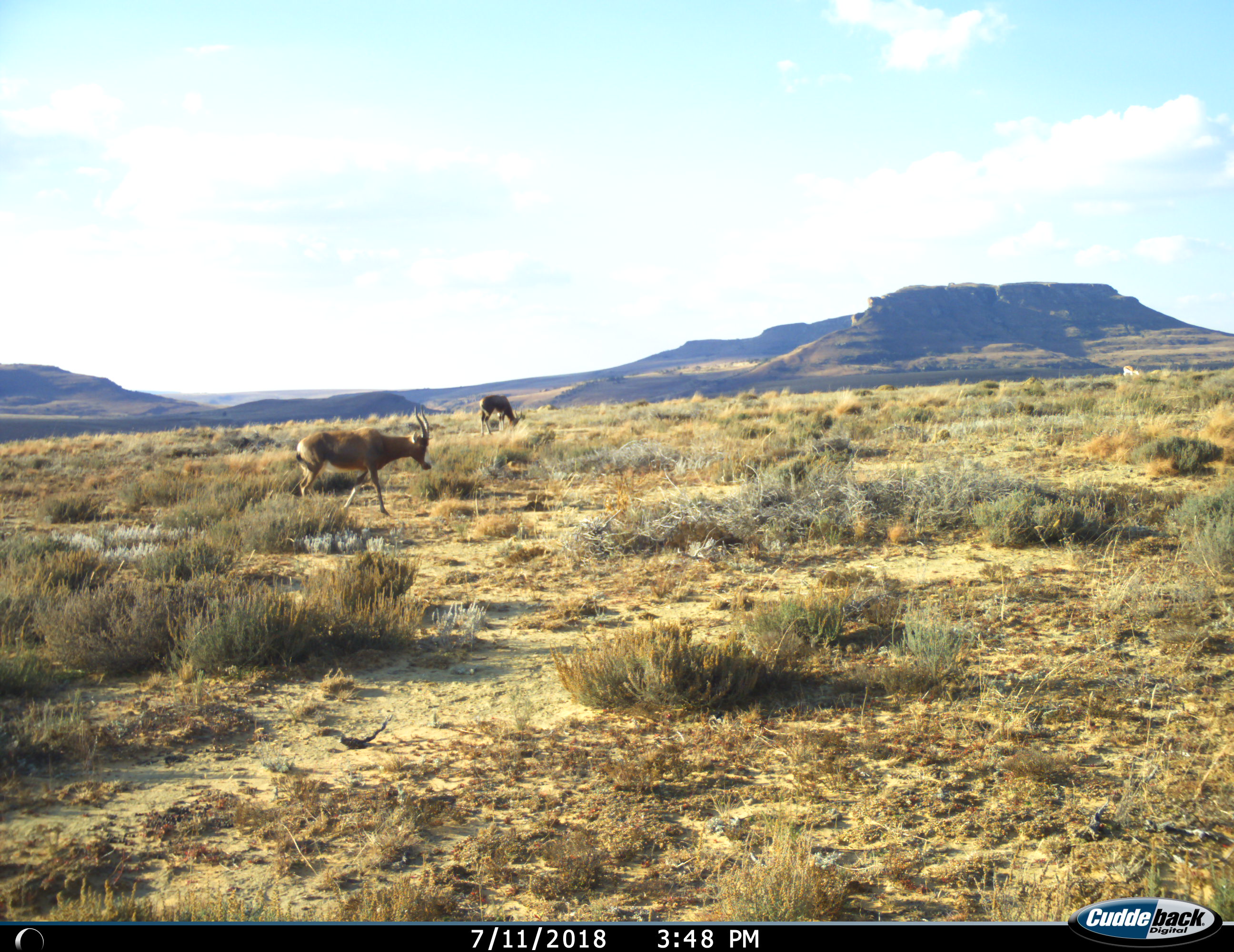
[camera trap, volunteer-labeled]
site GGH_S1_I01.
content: unidentified animal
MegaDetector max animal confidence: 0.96